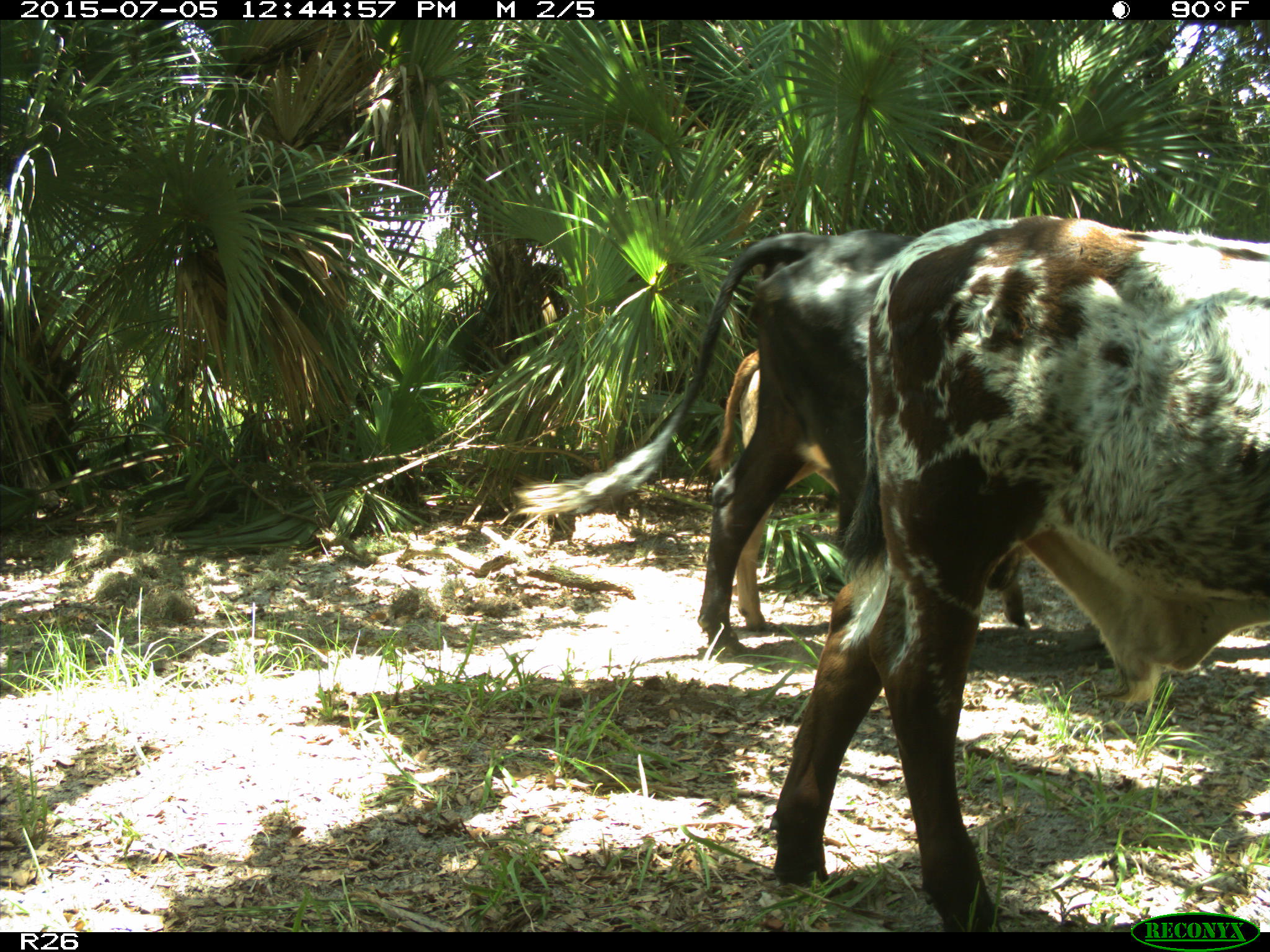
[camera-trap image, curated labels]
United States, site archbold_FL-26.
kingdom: Animalia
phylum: Chordata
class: Mammalia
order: Artiodactyla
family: Bovidae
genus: Bos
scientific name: Bos taurus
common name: domestic cow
Bos taurus (domestic cow).